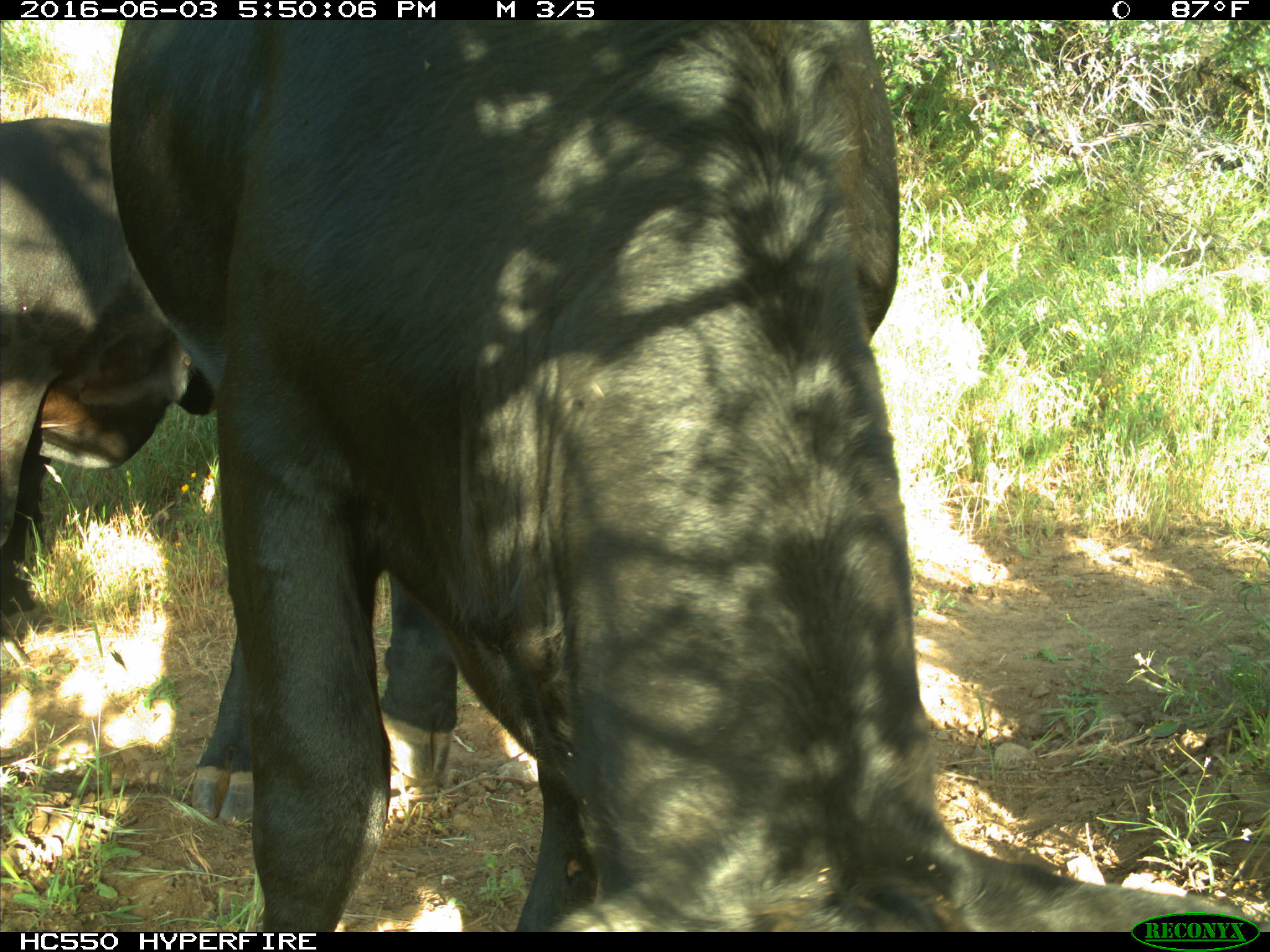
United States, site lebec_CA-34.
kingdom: Animalia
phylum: Chordata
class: Mammalia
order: Artiodactyla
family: Bovidae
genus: Bos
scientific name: Bos taurus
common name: domestic cow